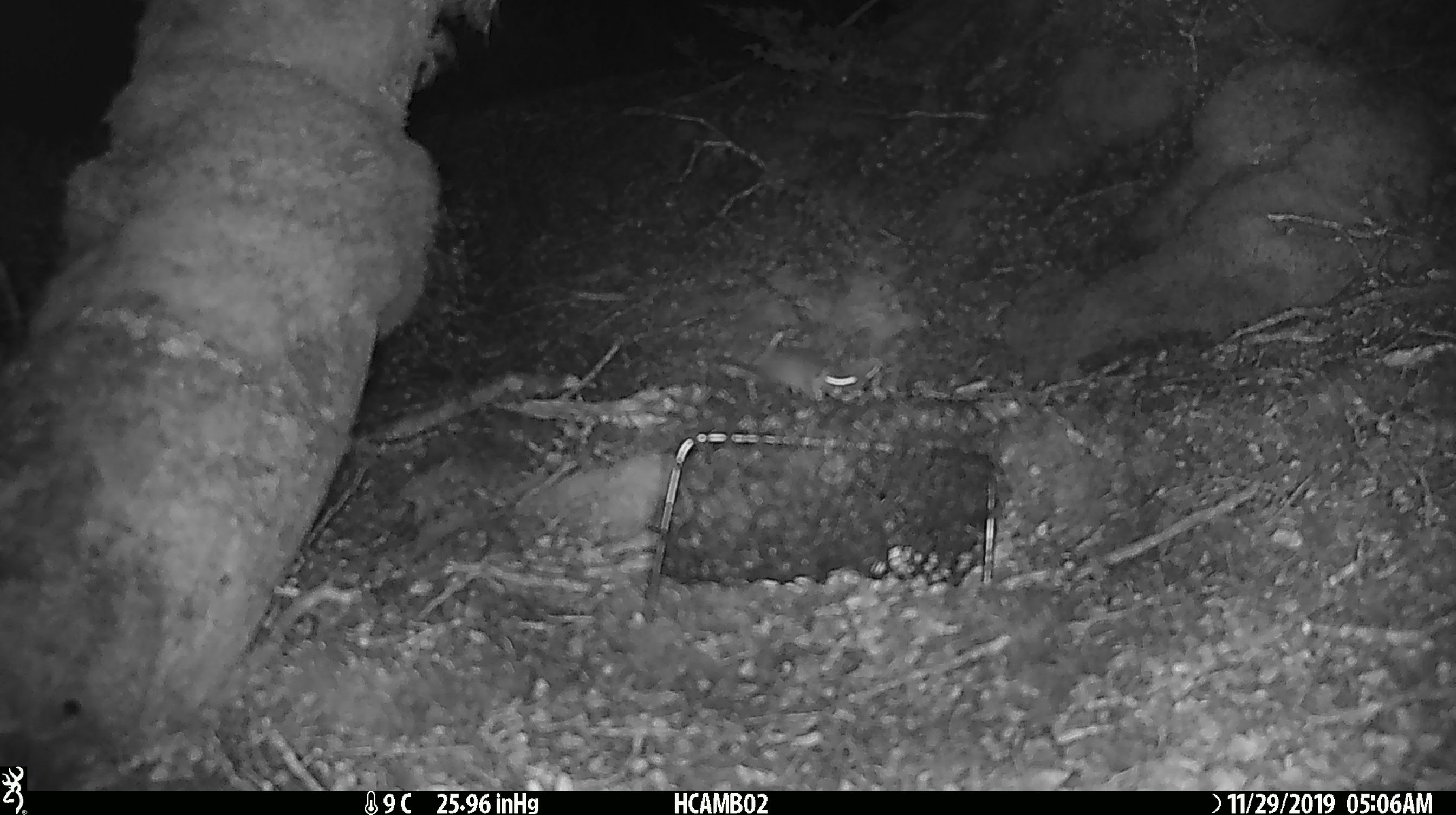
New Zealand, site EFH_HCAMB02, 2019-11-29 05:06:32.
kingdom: Animalia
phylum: Chordata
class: Mammalia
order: Rodentia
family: Muridae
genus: Mus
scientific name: Mus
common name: mouse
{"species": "mouse (Mus)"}